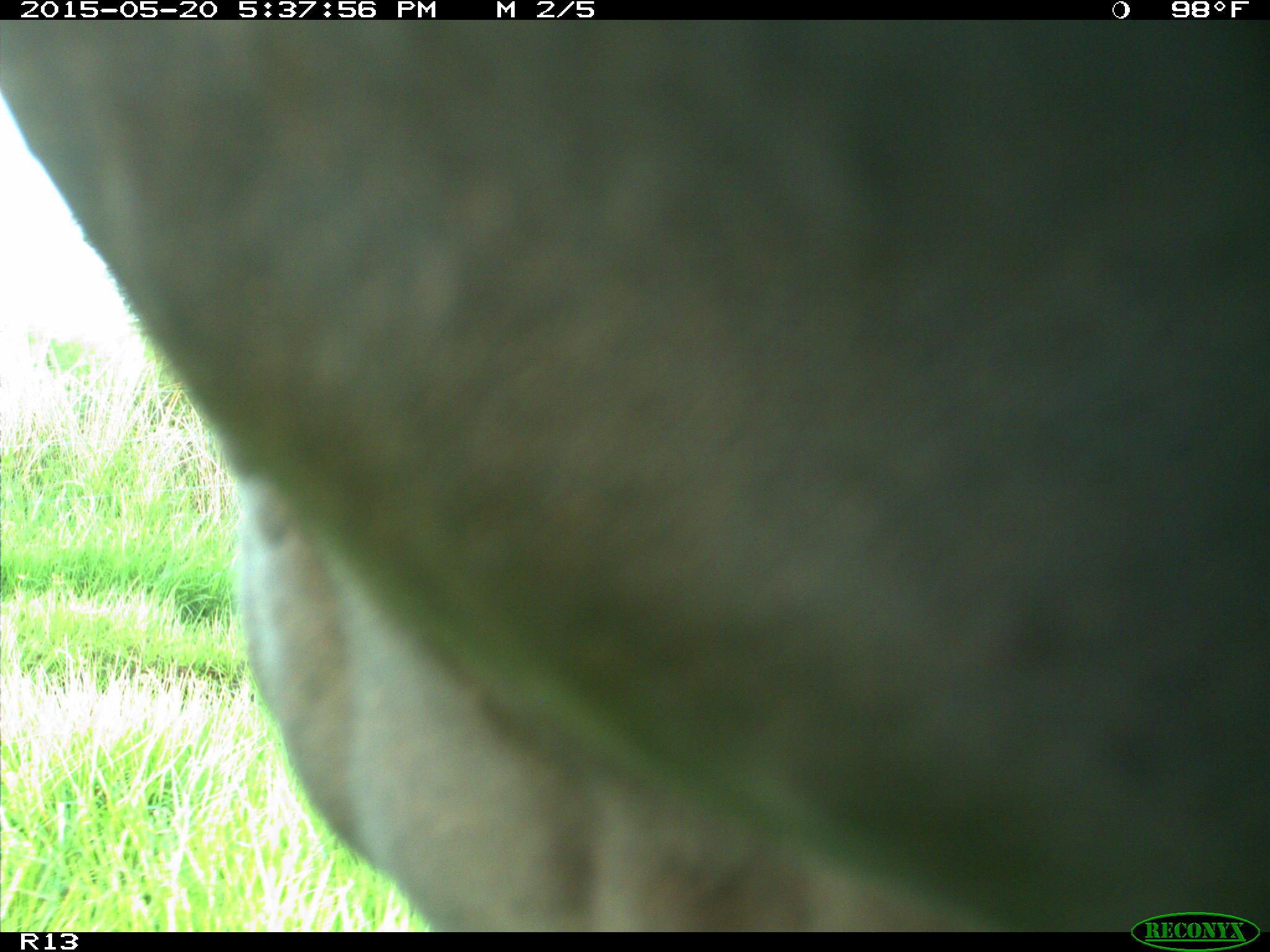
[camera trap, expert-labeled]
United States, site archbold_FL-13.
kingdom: Animalia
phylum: Chordata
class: Mammalia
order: Artiodactyla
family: Bovidae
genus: Bos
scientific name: Bos taurus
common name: domestic cow